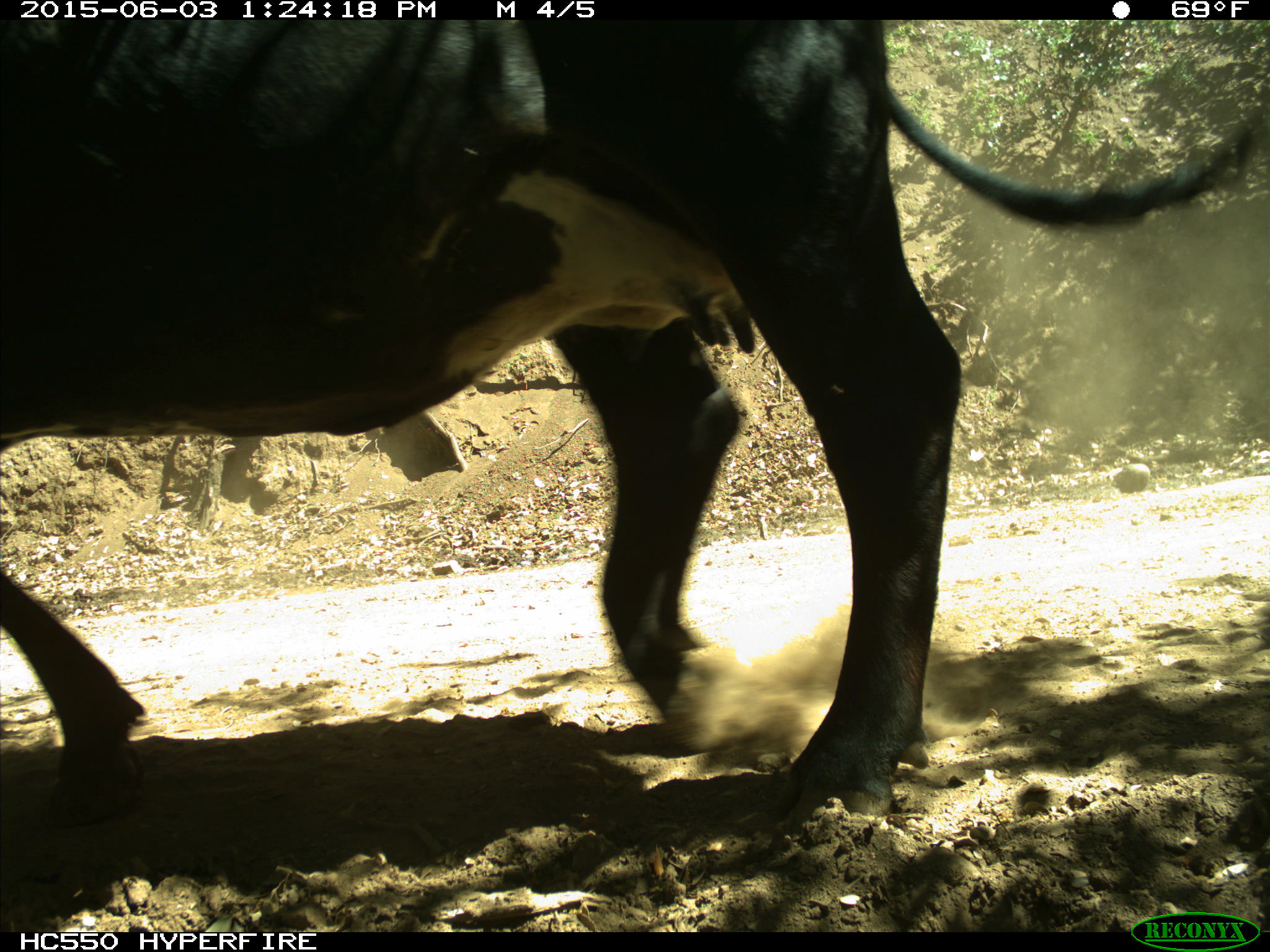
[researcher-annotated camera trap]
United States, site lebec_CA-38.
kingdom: Animalia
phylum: Chordata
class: Mammalia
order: Artiodactyla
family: Bovidae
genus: Bos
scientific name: Bos taurus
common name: domestic cow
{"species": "Bos taurus (domestic cow)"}